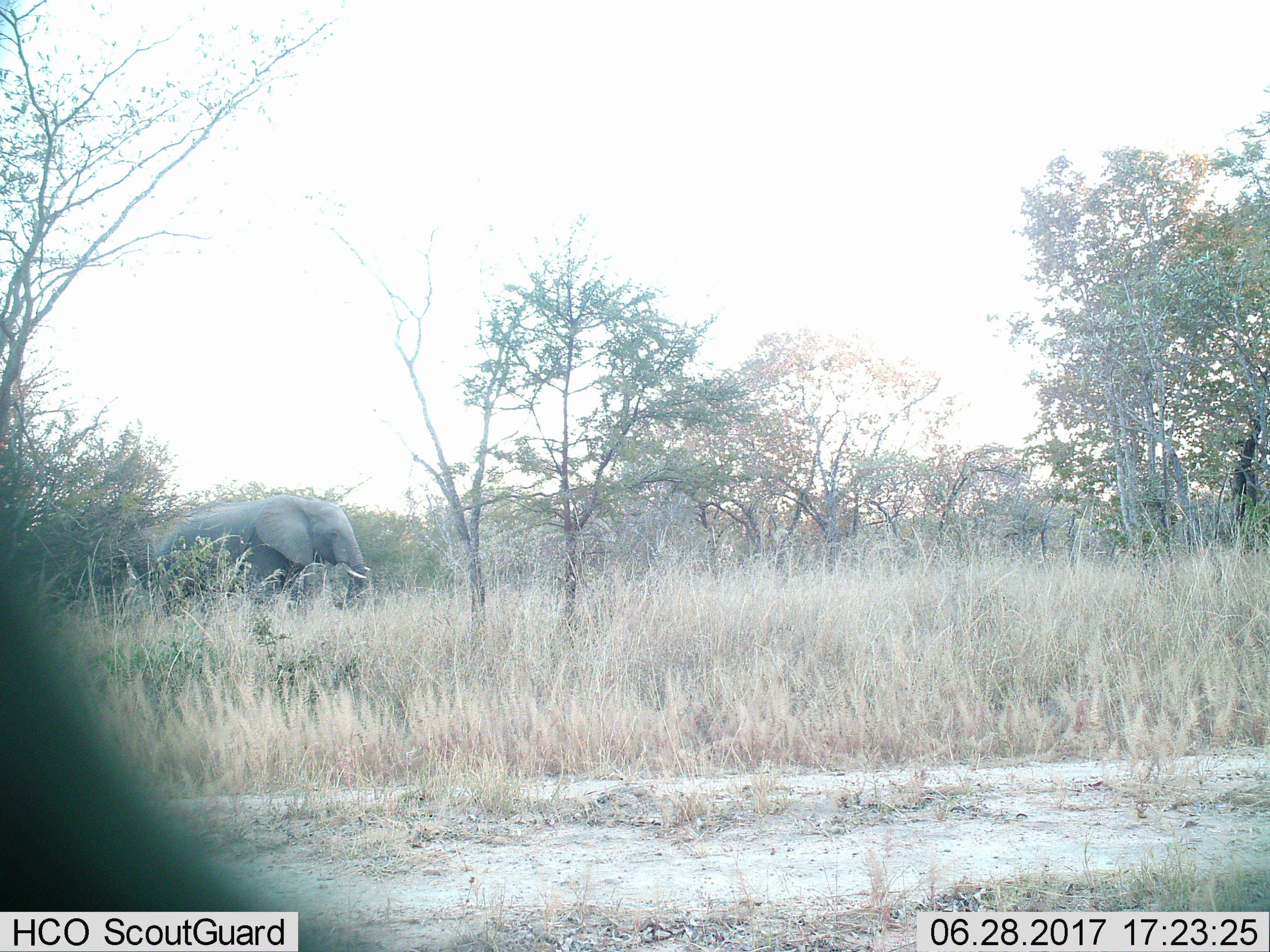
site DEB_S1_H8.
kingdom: Animalia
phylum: Chordata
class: Mammalia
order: Proboscidea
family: Elephantidae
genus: Loxodonta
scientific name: Loxodonta africana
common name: african bush elephant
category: elephant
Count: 1.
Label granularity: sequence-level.